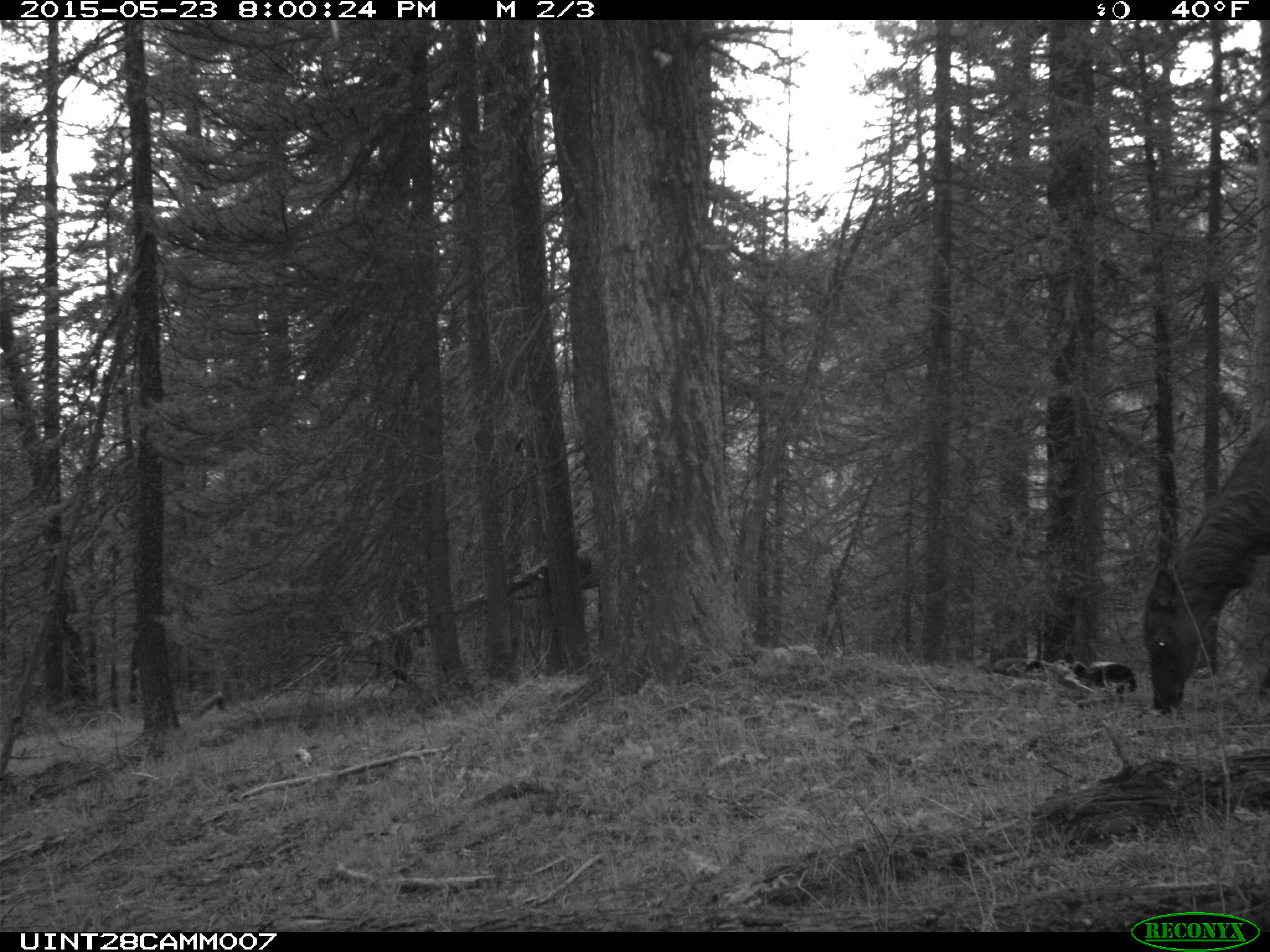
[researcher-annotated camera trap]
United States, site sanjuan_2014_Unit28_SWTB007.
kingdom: Animalia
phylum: Chordata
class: Mammalia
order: Artiodactyla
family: Cervidae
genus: Cervus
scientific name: Cervus elaphus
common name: red deer